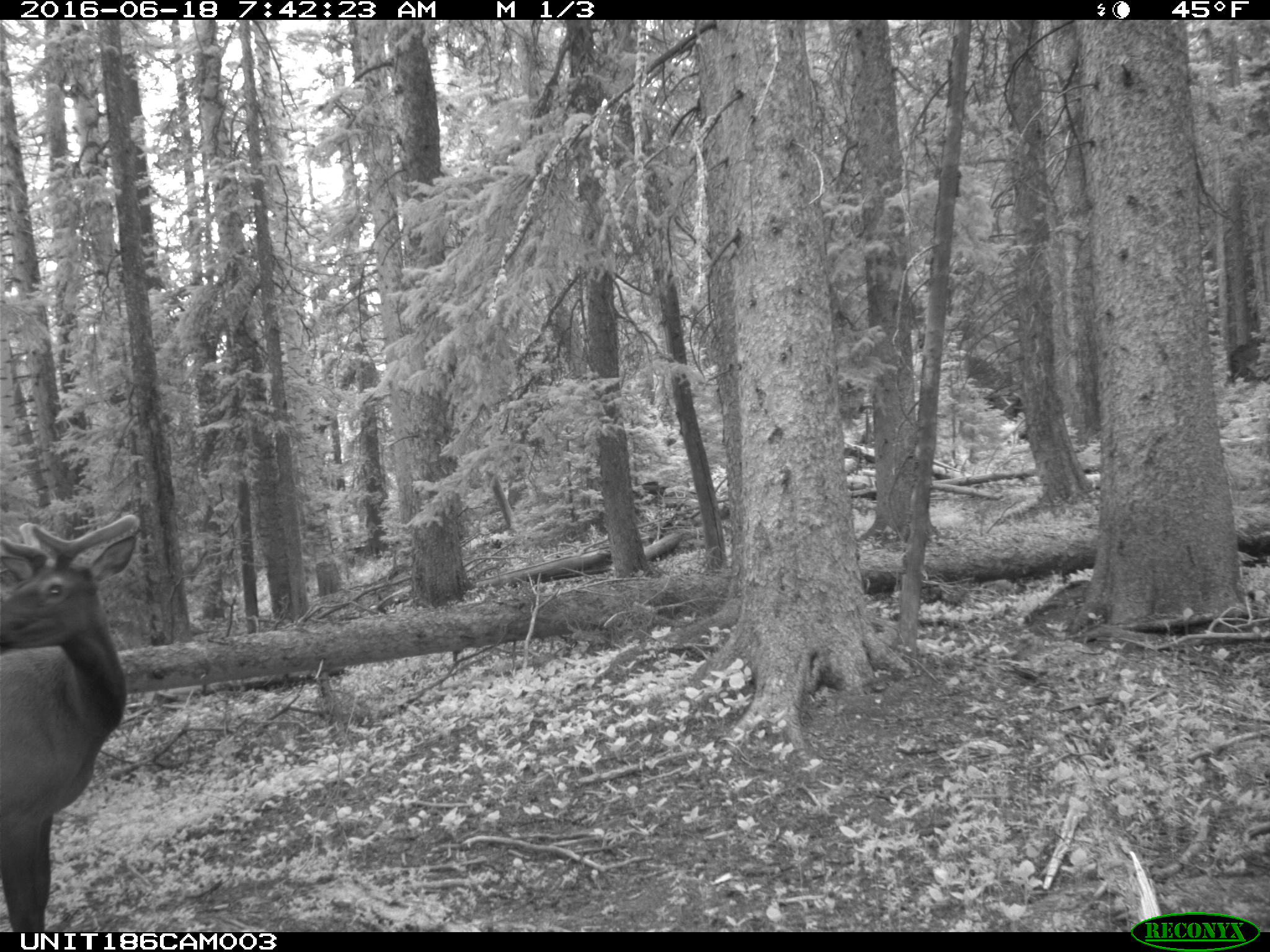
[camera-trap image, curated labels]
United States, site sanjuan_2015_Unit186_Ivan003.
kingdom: Animalia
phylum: Chordata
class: Mammalia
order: Artiodactyla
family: Cervidae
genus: Cervus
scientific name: Cervus elaphus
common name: red deer